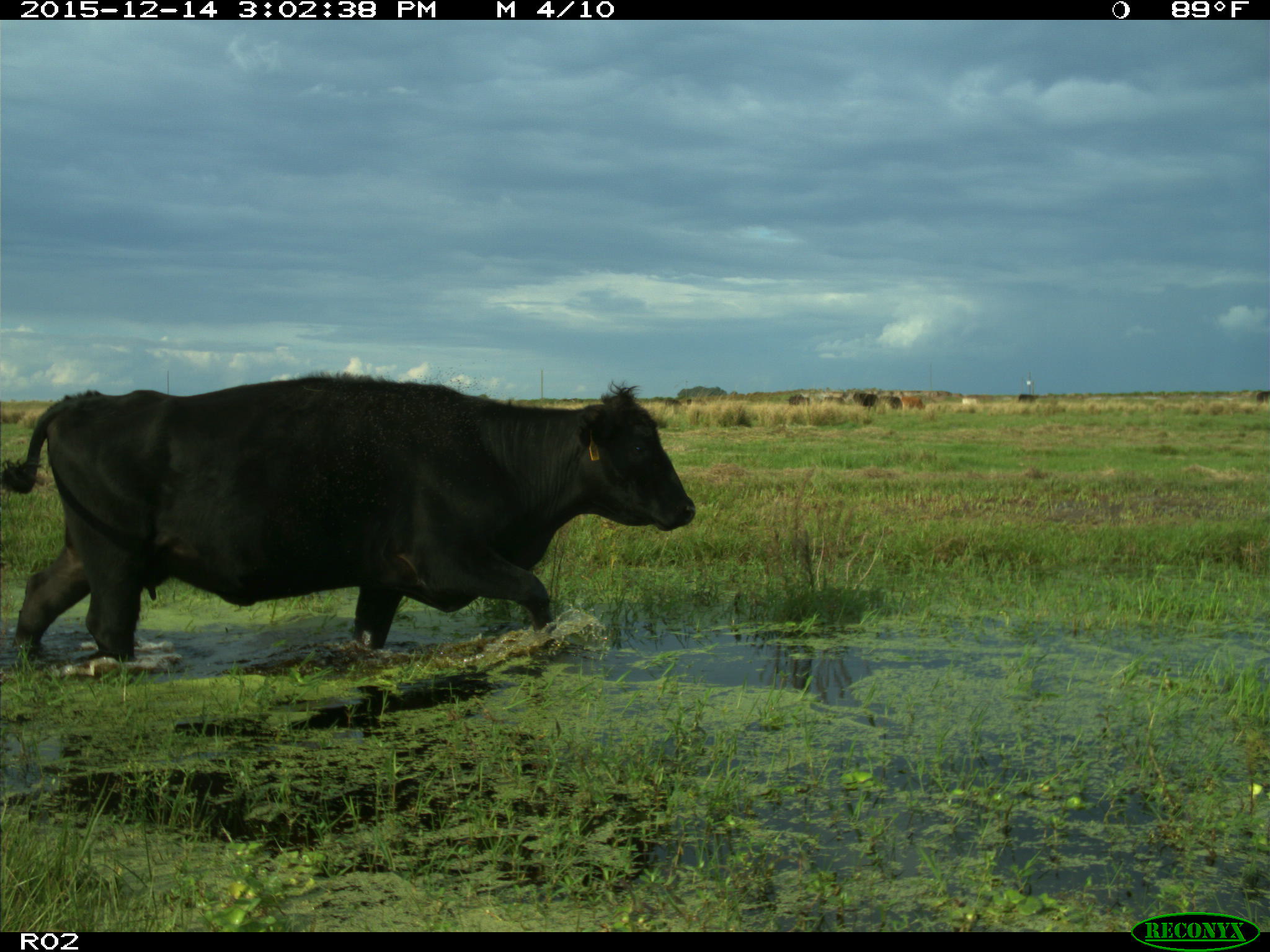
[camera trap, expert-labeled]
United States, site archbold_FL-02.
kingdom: Animalia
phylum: Chordata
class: Mammalia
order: Artiodactyla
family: Bovidae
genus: Bos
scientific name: Bos taurus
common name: domestic cow